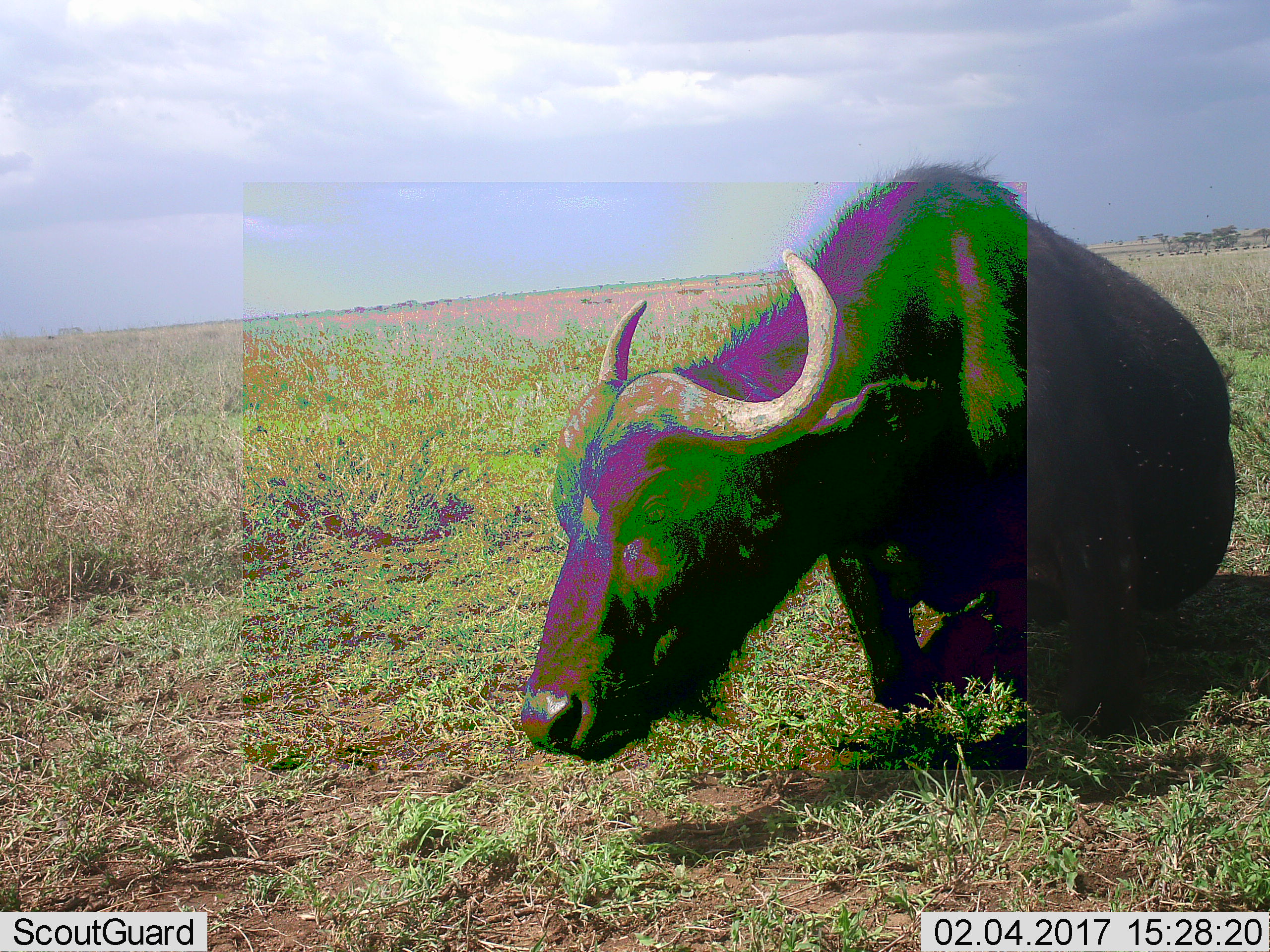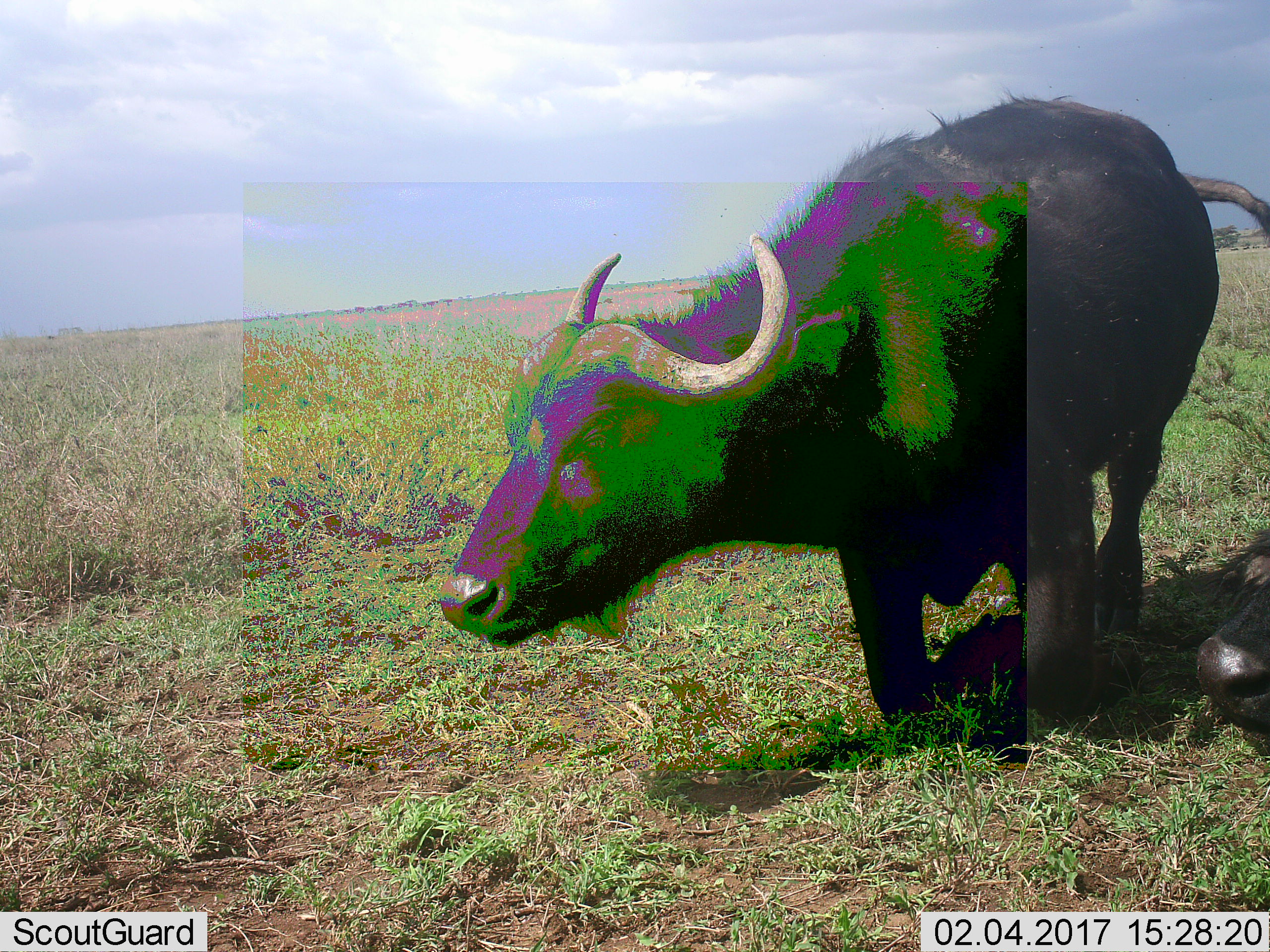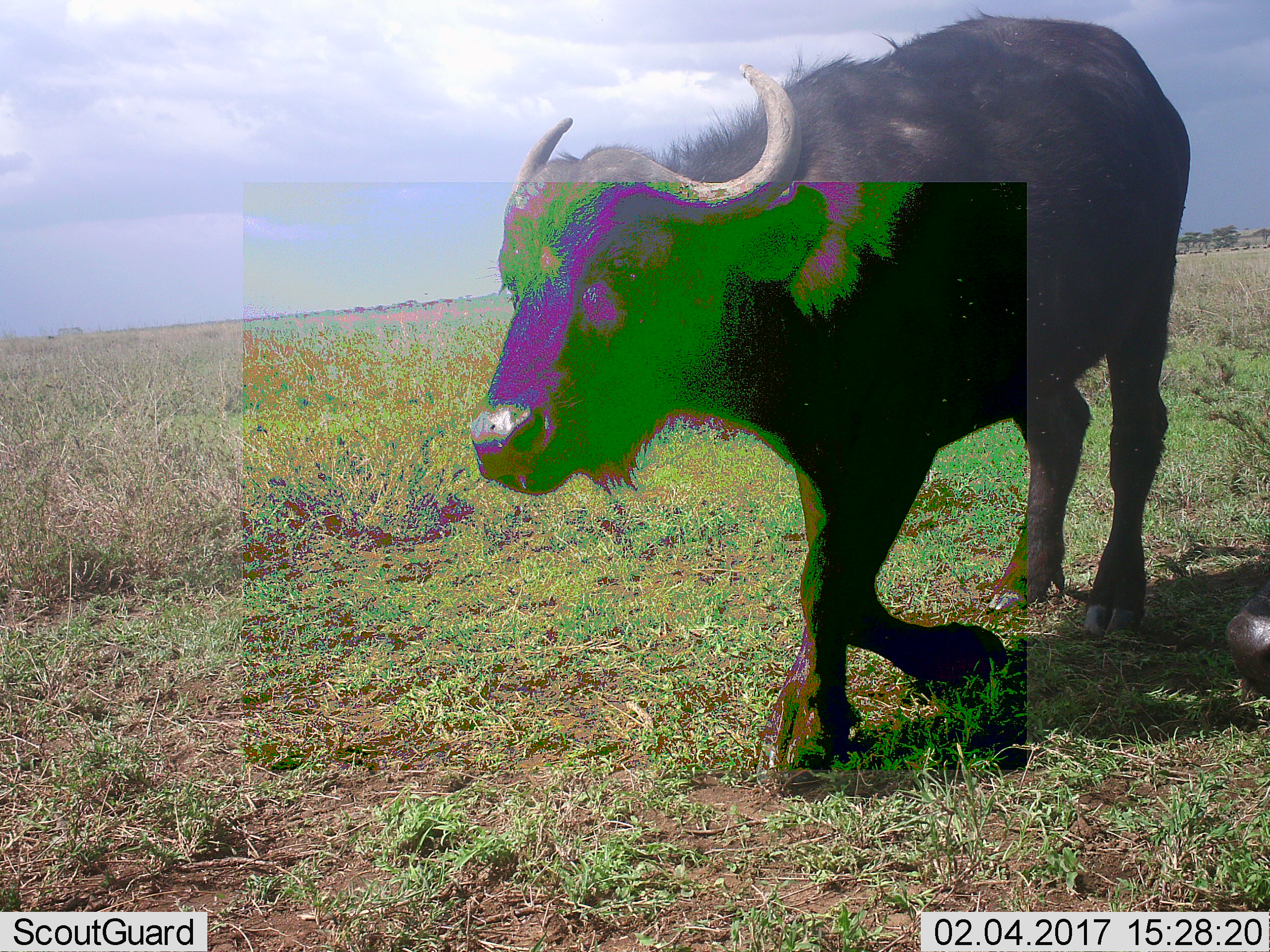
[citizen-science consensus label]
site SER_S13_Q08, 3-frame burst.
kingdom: Animalia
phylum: Chordata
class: Mammalia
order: Artiodactyla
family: Bovidae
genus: Syncerus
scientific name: Syncerus caffer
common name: african buffalo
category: buffalo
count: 2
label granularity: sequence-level